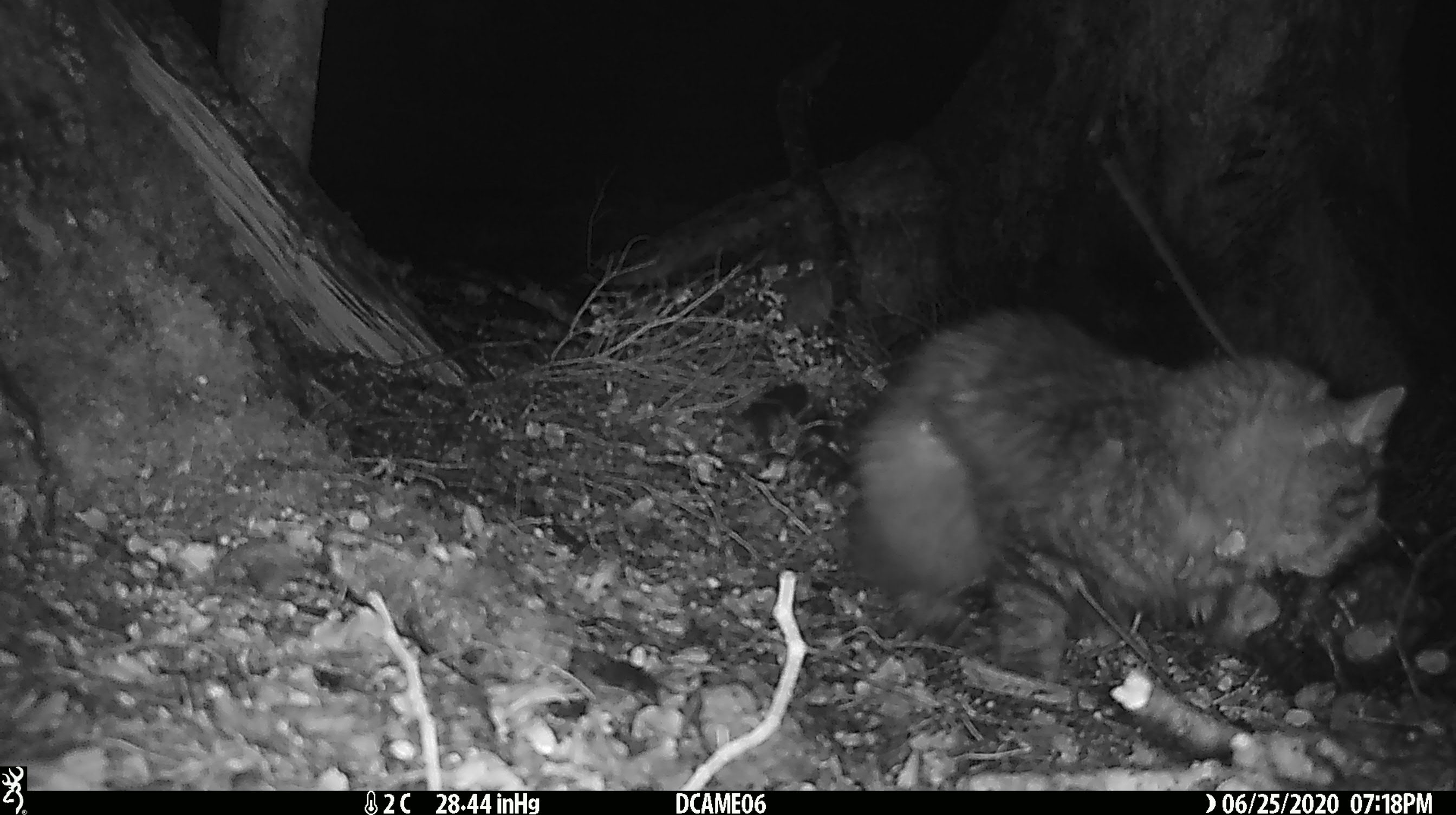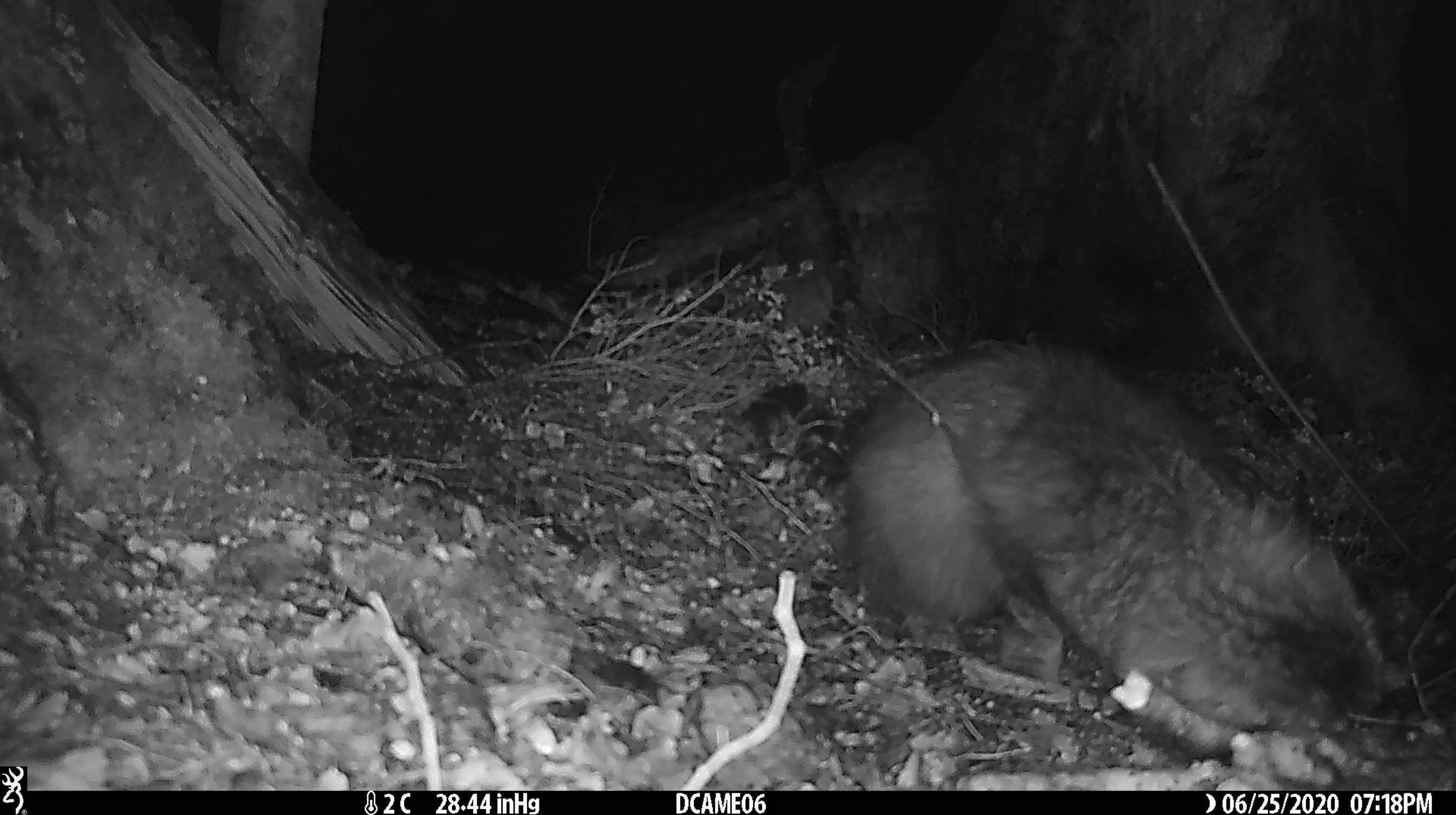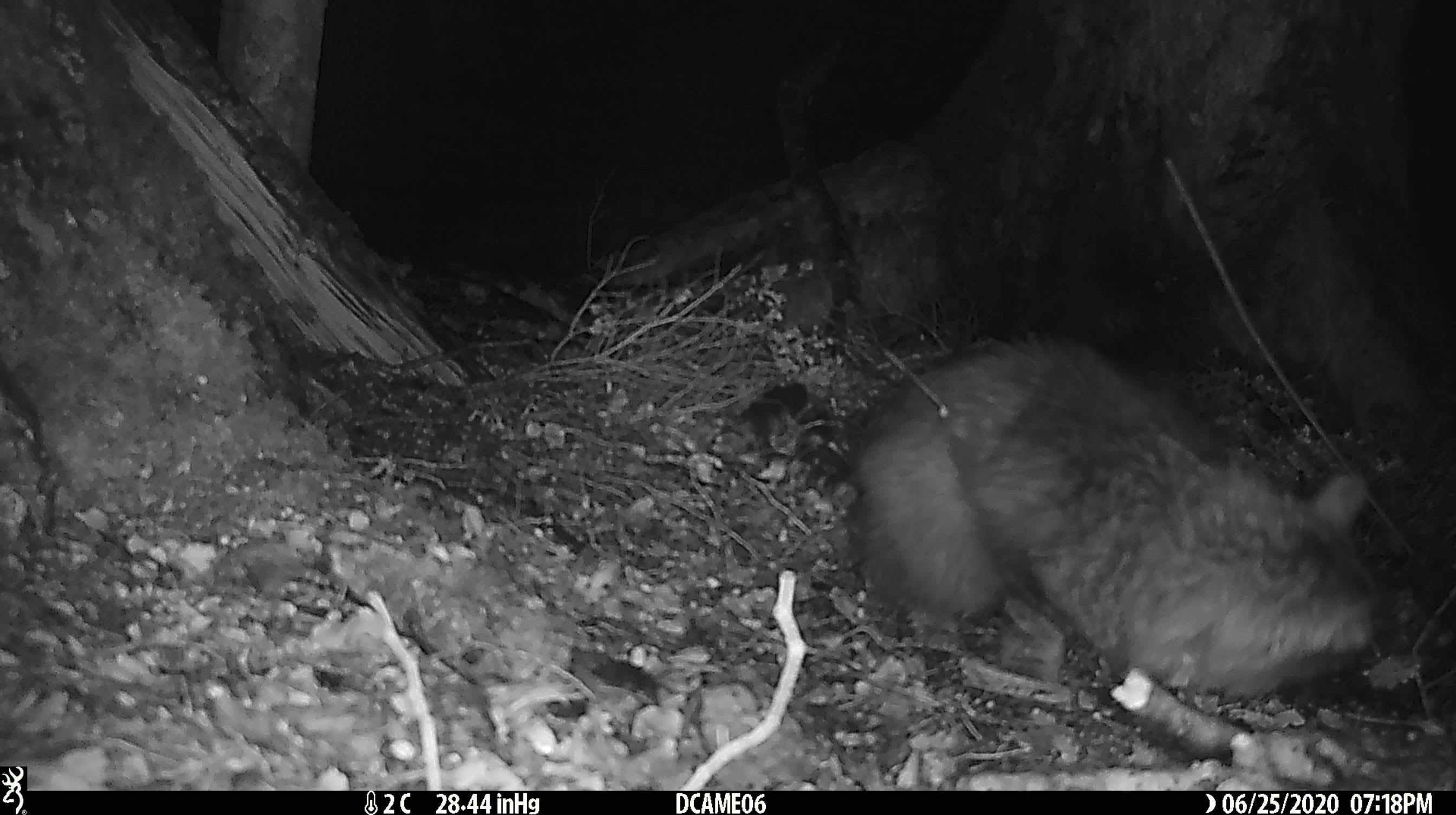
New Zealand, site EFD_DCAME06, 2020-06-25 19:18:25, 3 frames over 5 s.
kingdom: Animalia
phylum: Chordata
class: Mammalia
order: Carnivora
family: Felidae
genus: Felis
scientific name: Felis catus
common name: domestic cat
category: cat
Cat (domestic cat) (Felis catus).